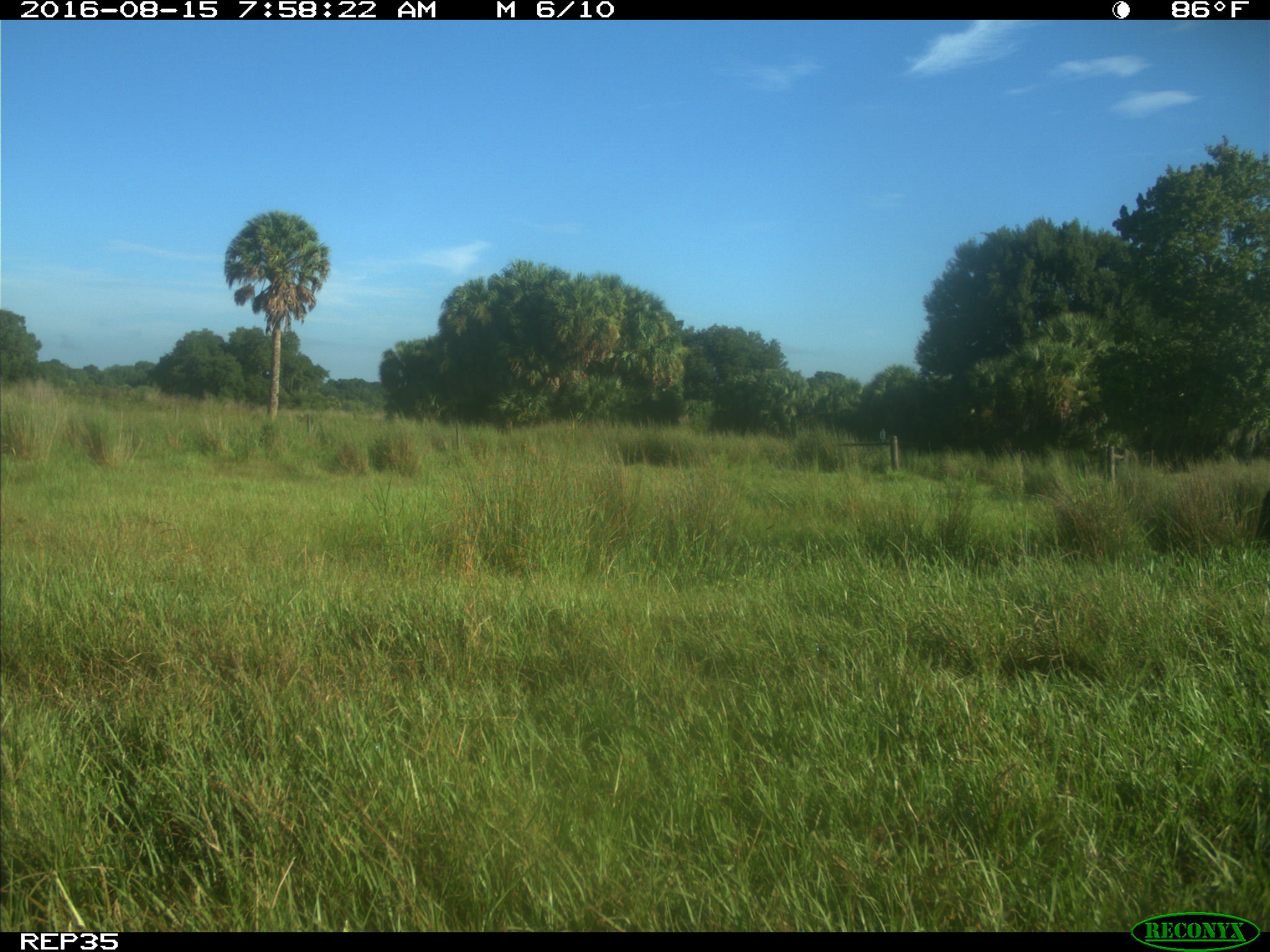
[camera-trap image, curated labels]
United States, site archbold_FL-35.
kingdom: Animalia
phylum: Chordata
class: Mammalia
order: Artiodactyla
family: Bovidae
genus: Bos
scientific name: Bos taurus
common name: domestic cow